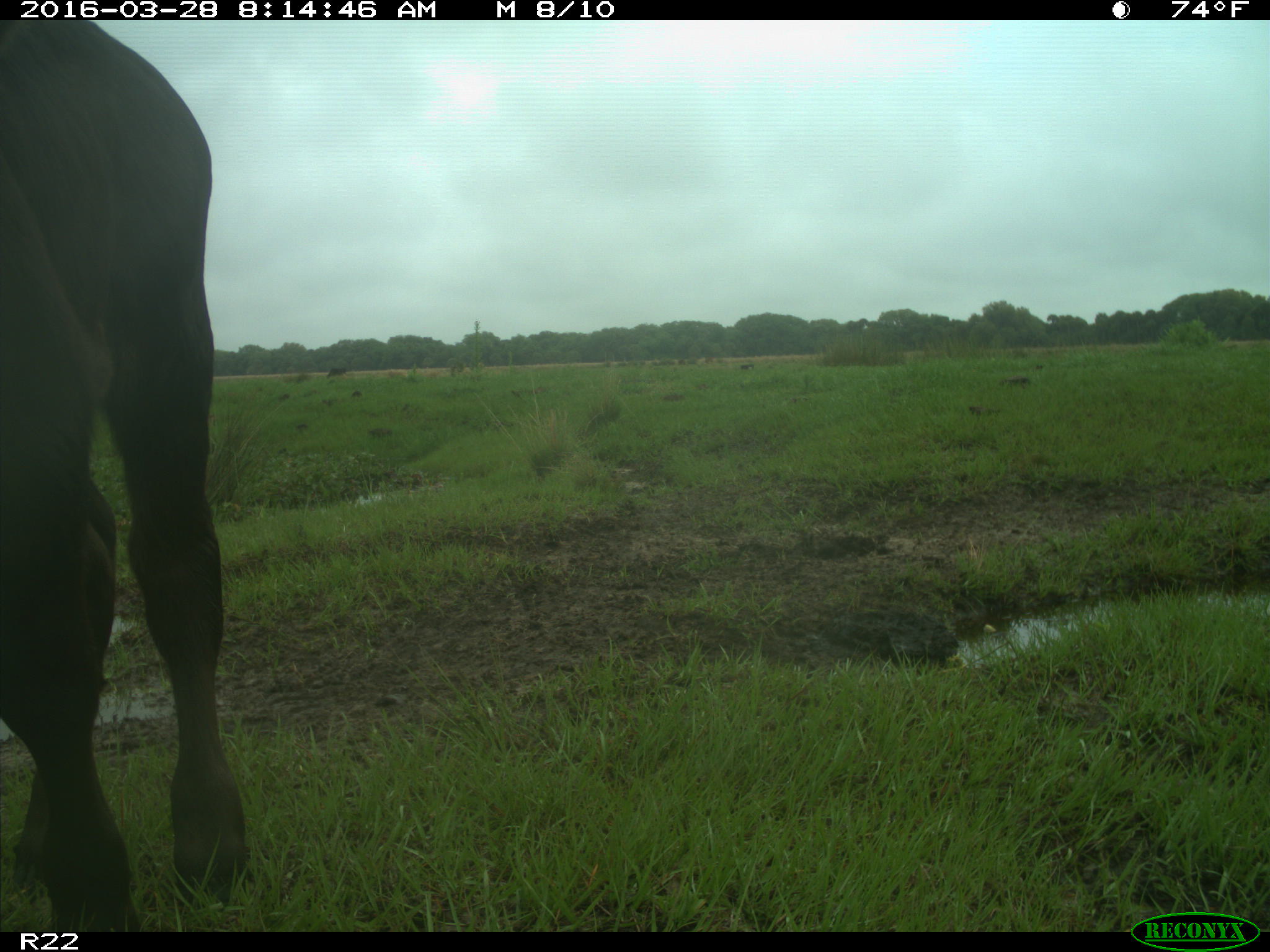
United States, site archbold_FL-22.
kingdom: Animalia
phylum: Chordata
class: Mammalia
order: Artiodactyla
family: Bovidae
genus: Bos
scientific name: Bos taurus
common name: domestic cow